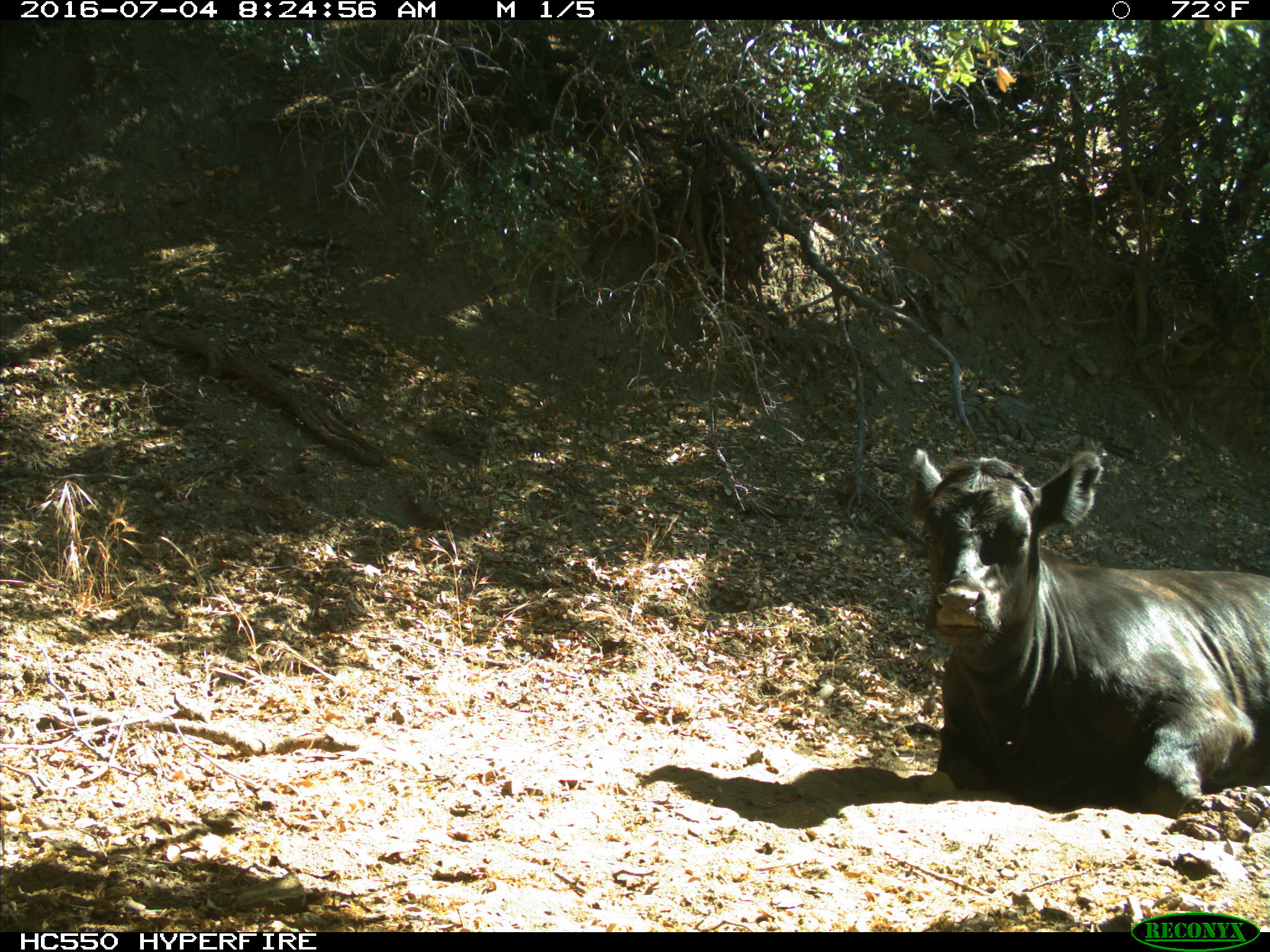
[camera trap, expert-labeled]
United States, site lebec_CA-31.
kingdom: Animalia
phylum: Chordata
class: Mammalia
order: Artiodactyla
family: Bovidae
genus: Bos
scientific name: Bos taurus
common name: domestic cow